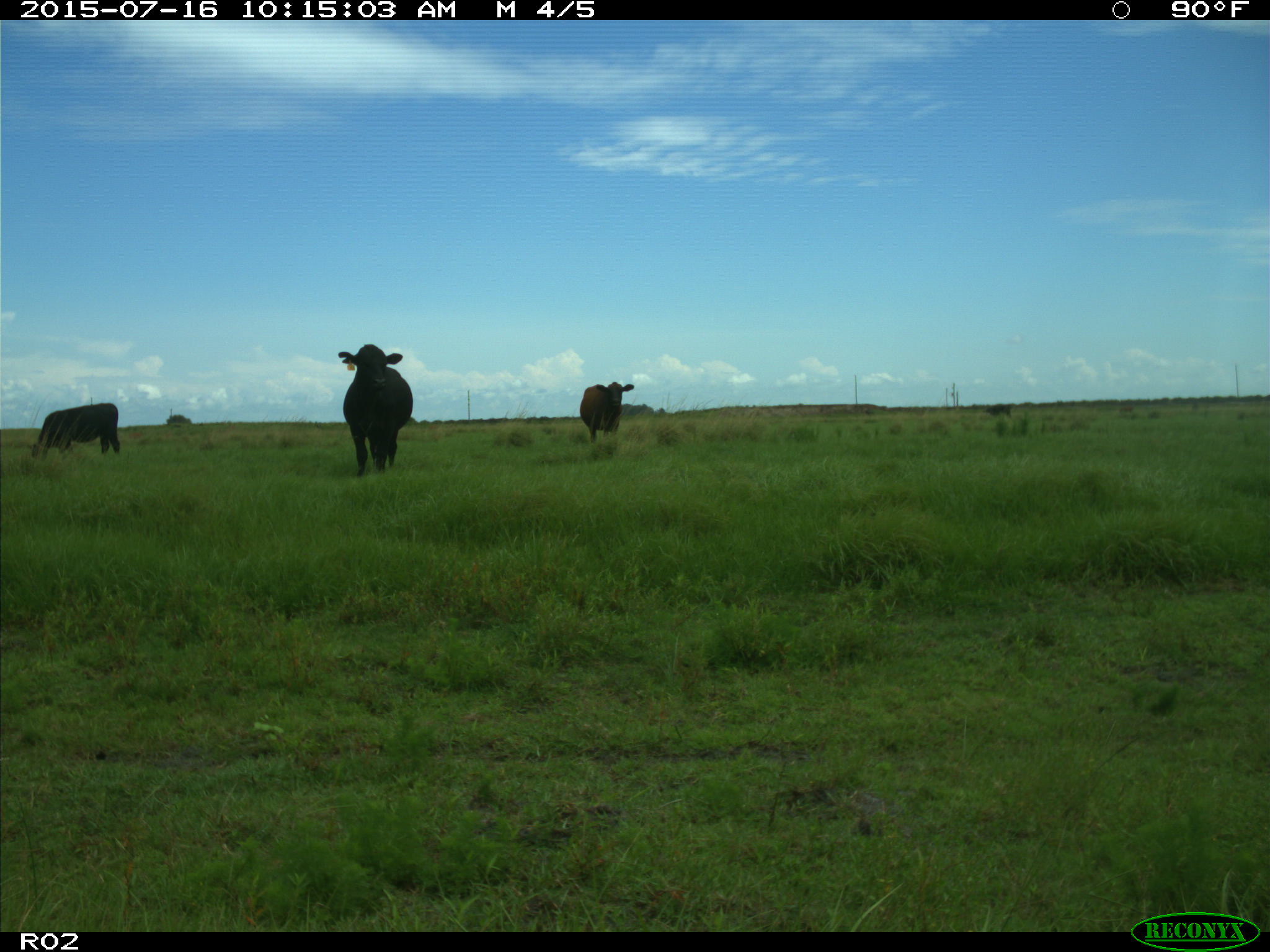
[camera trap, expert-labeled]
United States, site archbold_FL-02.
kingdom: Animalia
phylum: Chordata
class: Mammalia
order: Artiodactyla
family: Bovidae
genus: Bos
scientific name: Bos taurus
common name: domestic cow